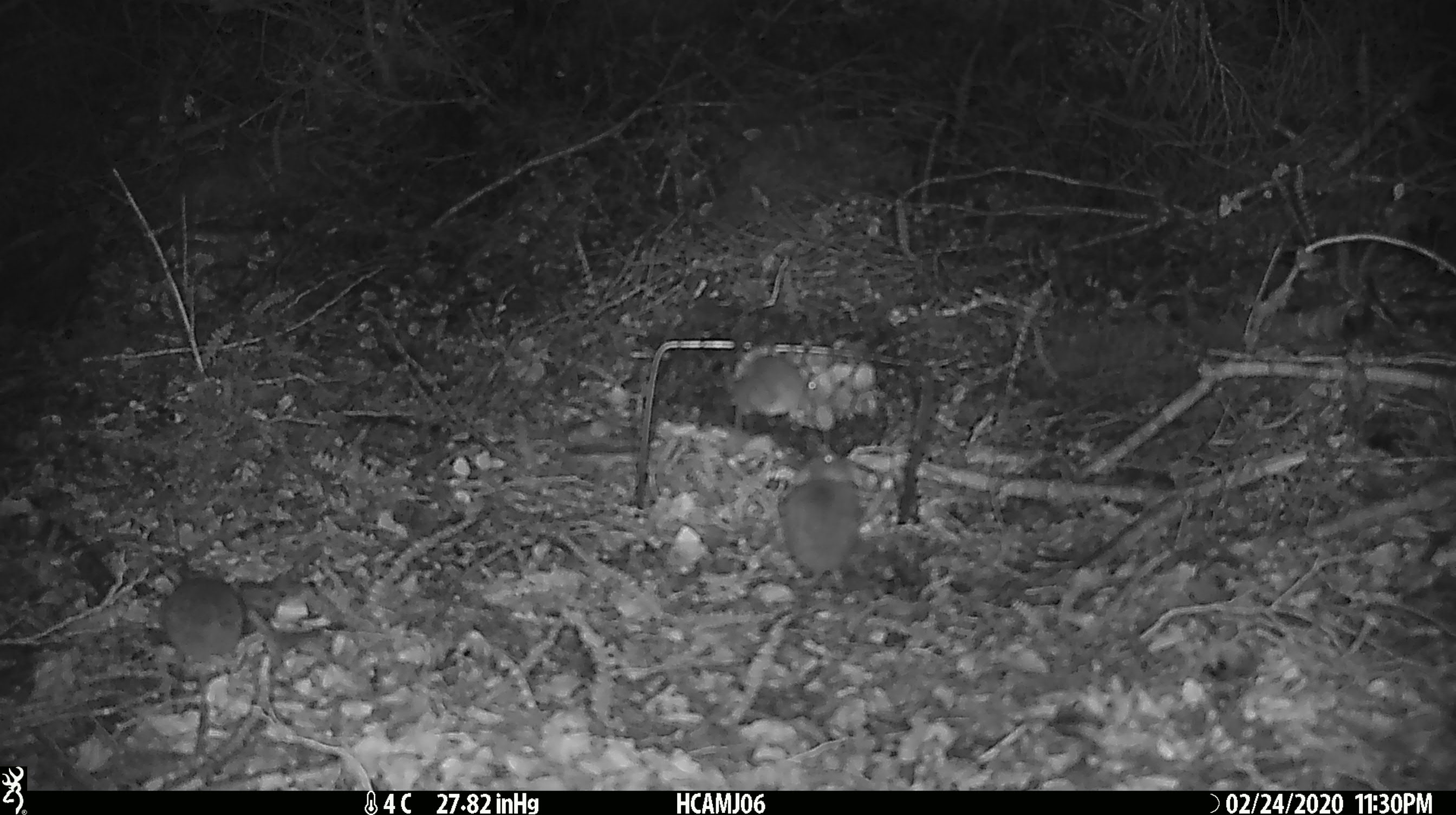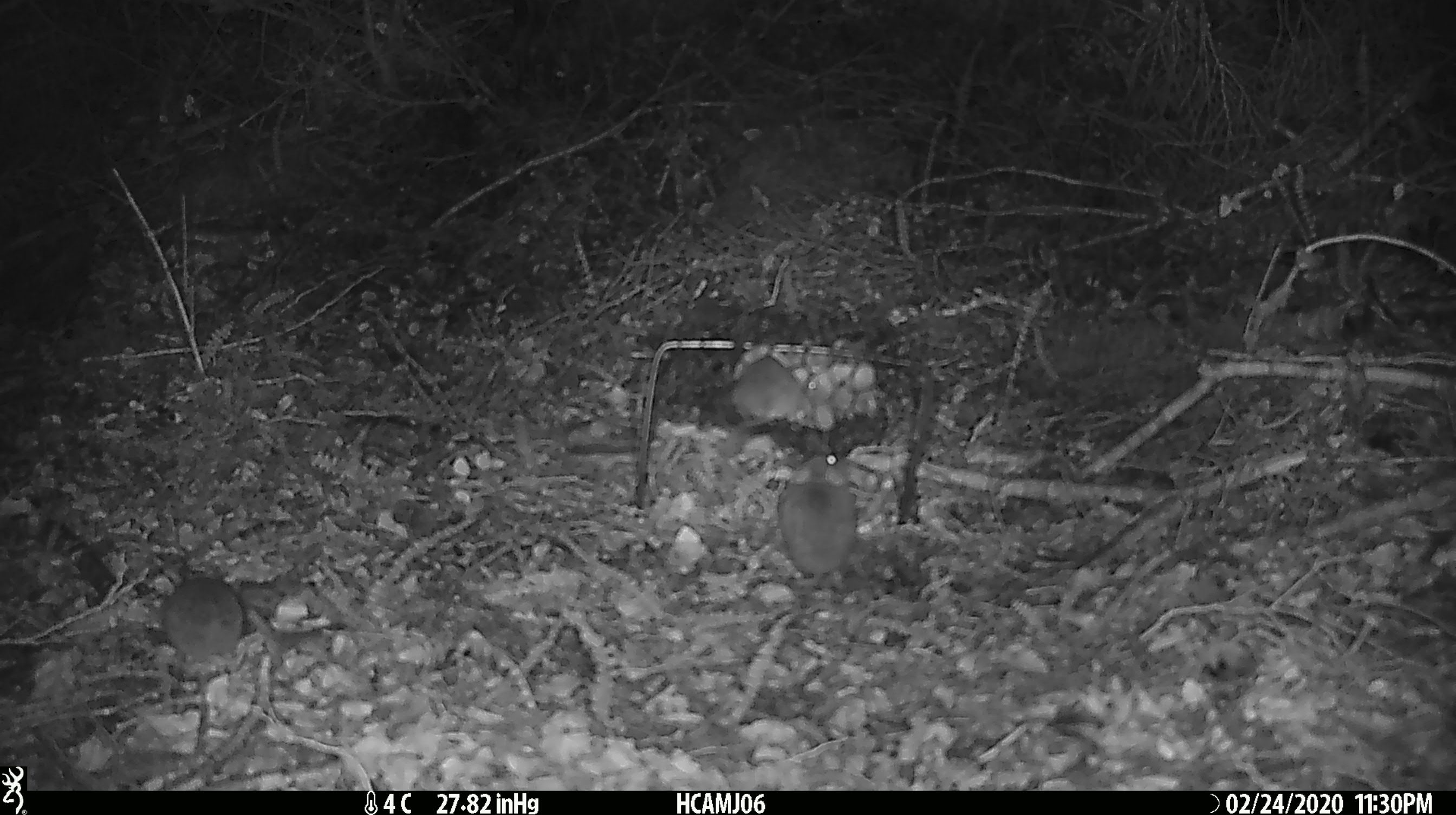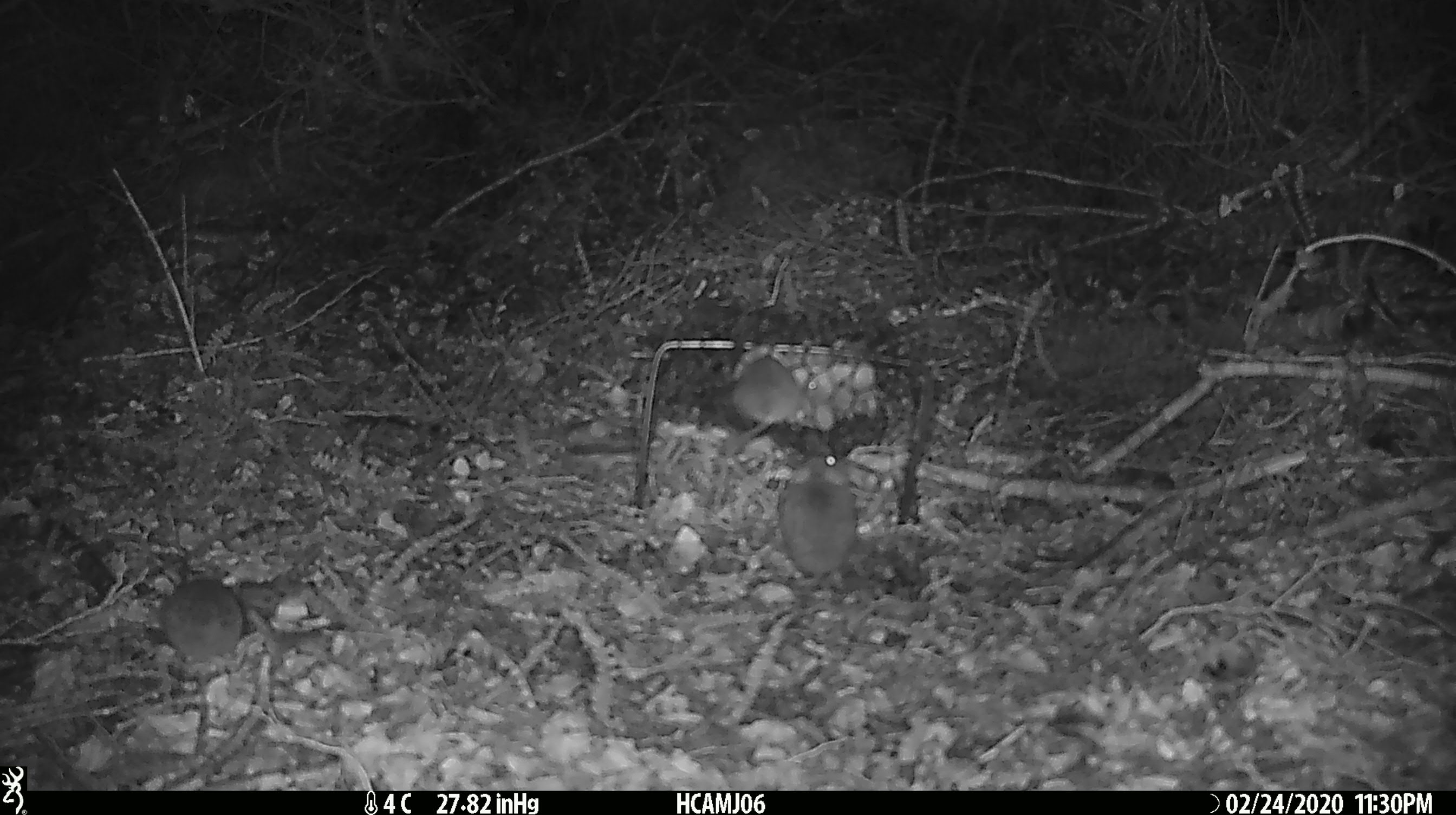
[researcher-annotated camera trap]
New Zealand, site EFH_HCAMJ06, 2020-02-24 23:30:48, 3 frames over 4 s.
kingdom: Animalia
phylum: Chordata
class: Mammalia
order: Rodentia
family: Muridae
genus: Mus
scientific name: Mus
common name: mouse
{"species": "mouse (Mus)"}